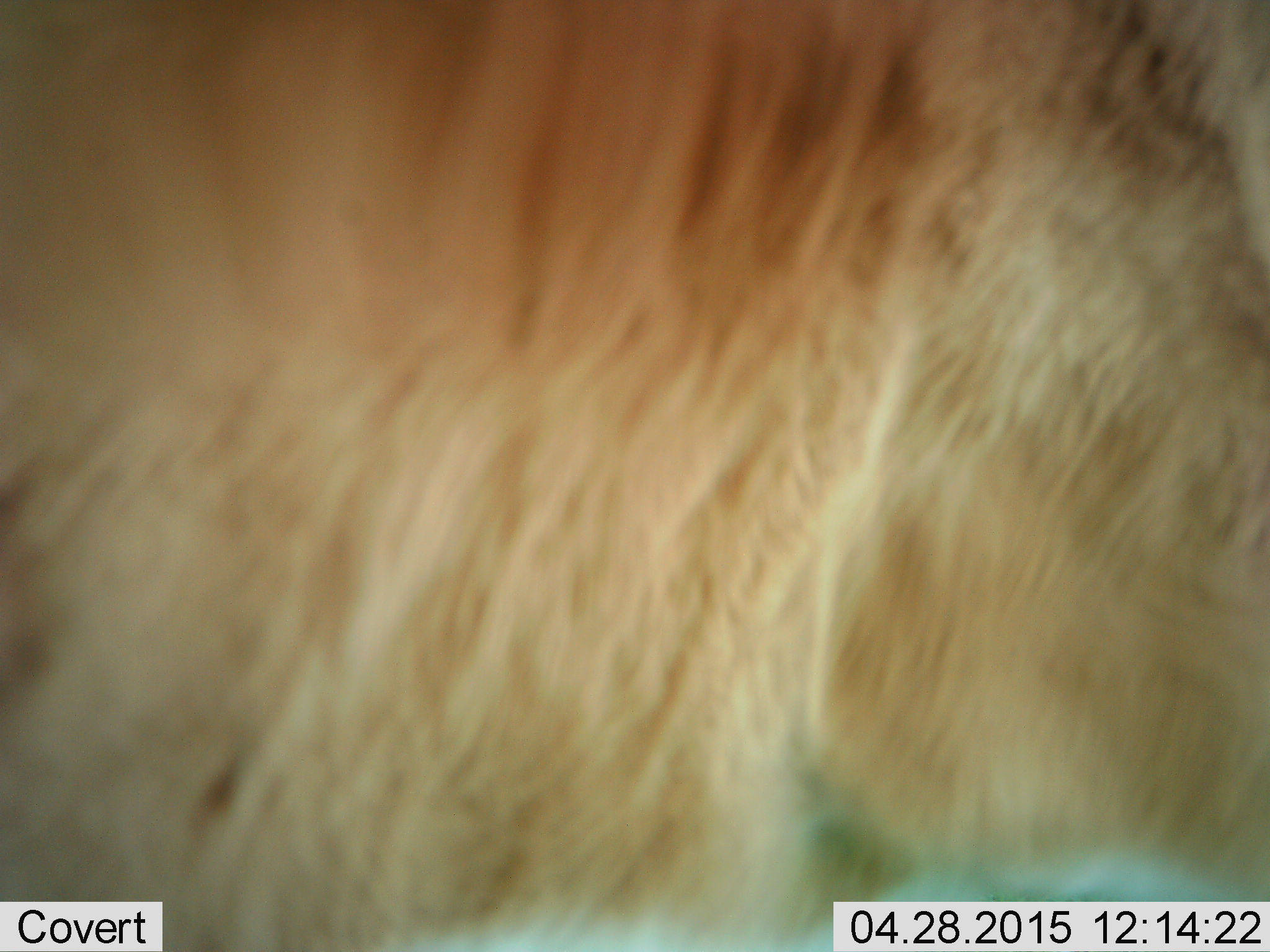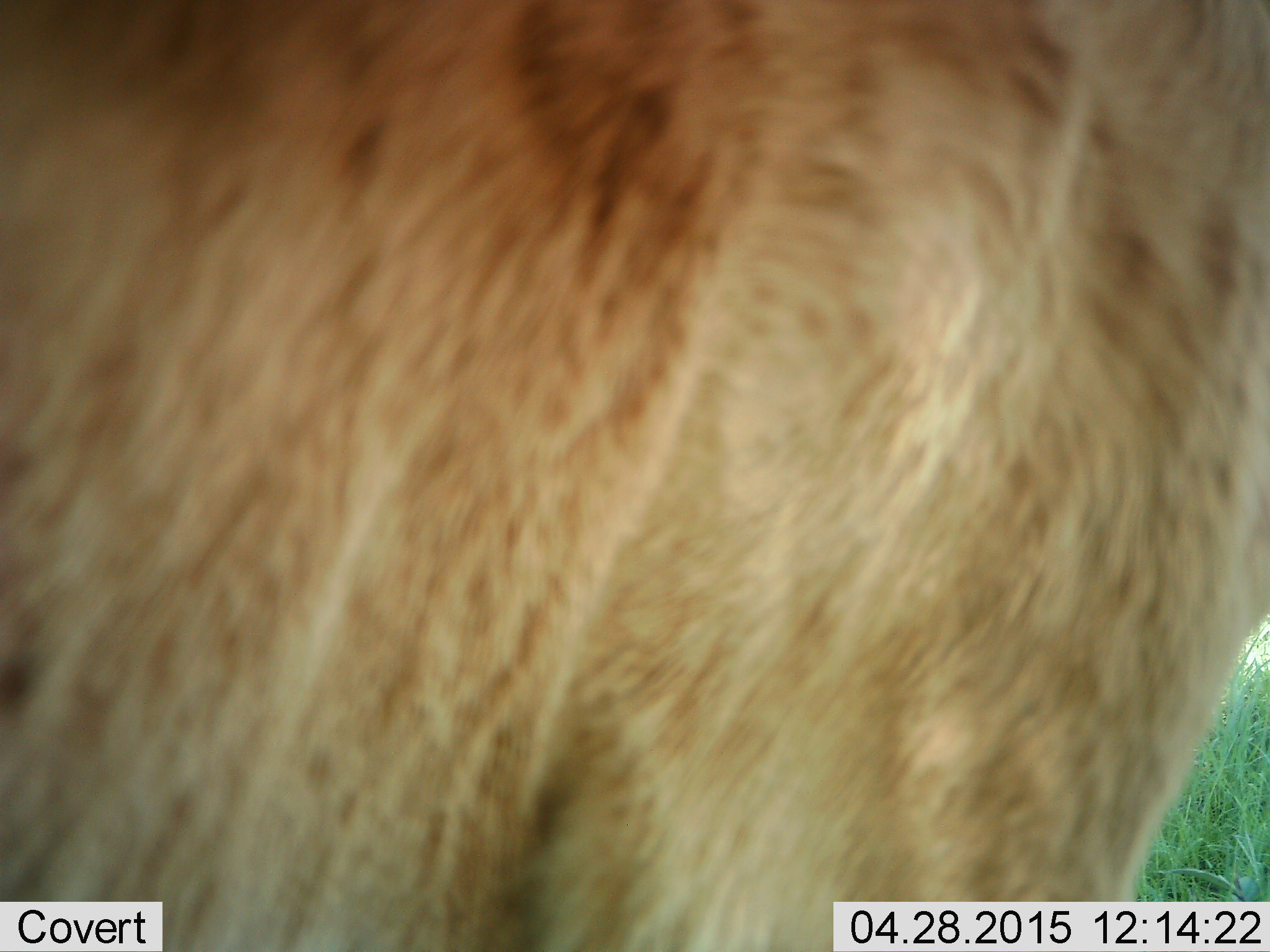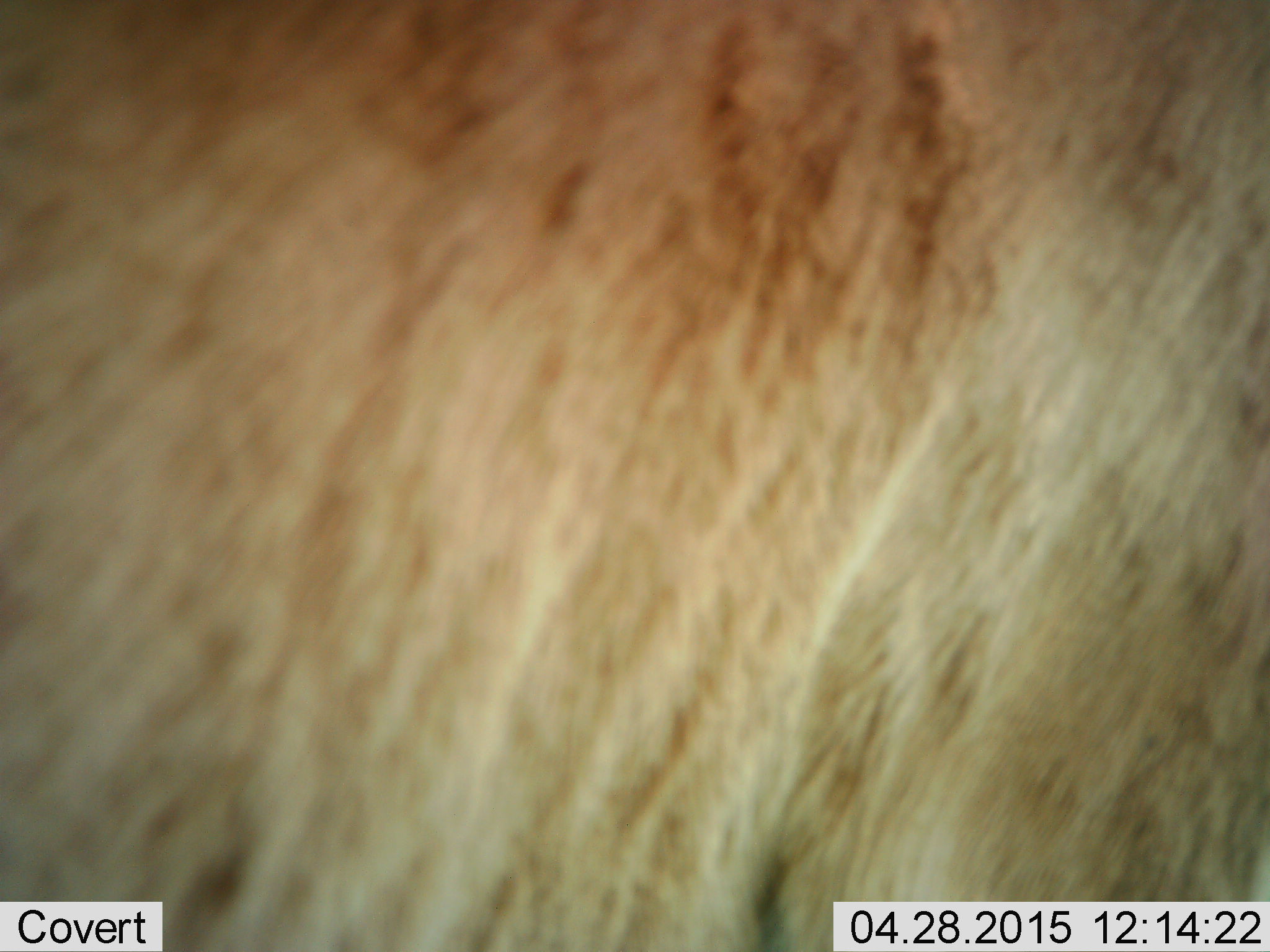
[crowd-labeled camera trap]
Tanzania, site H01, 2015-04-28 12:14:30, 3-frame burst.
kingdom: Animalia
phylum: Chordata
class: Mammalia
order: Carnivora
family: Felidae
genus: Panthera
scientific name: Panthera leo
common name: lion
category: lionfemale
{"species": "lionfemale (lion) (Panthera leo)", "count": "1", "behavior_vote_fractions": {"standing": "56%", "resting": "0%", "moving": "33%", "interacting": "11%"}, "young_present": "0%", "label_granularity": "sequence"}